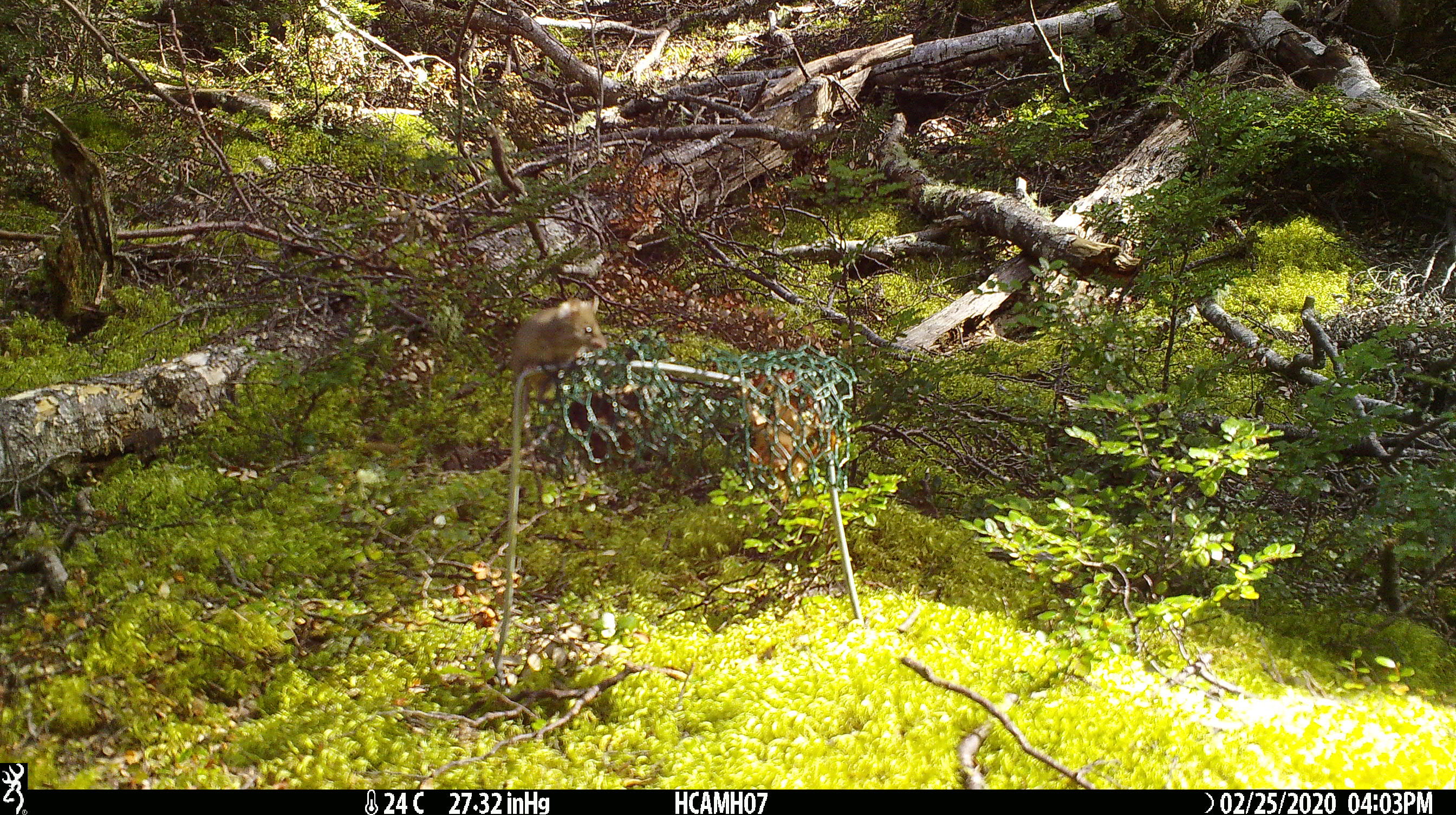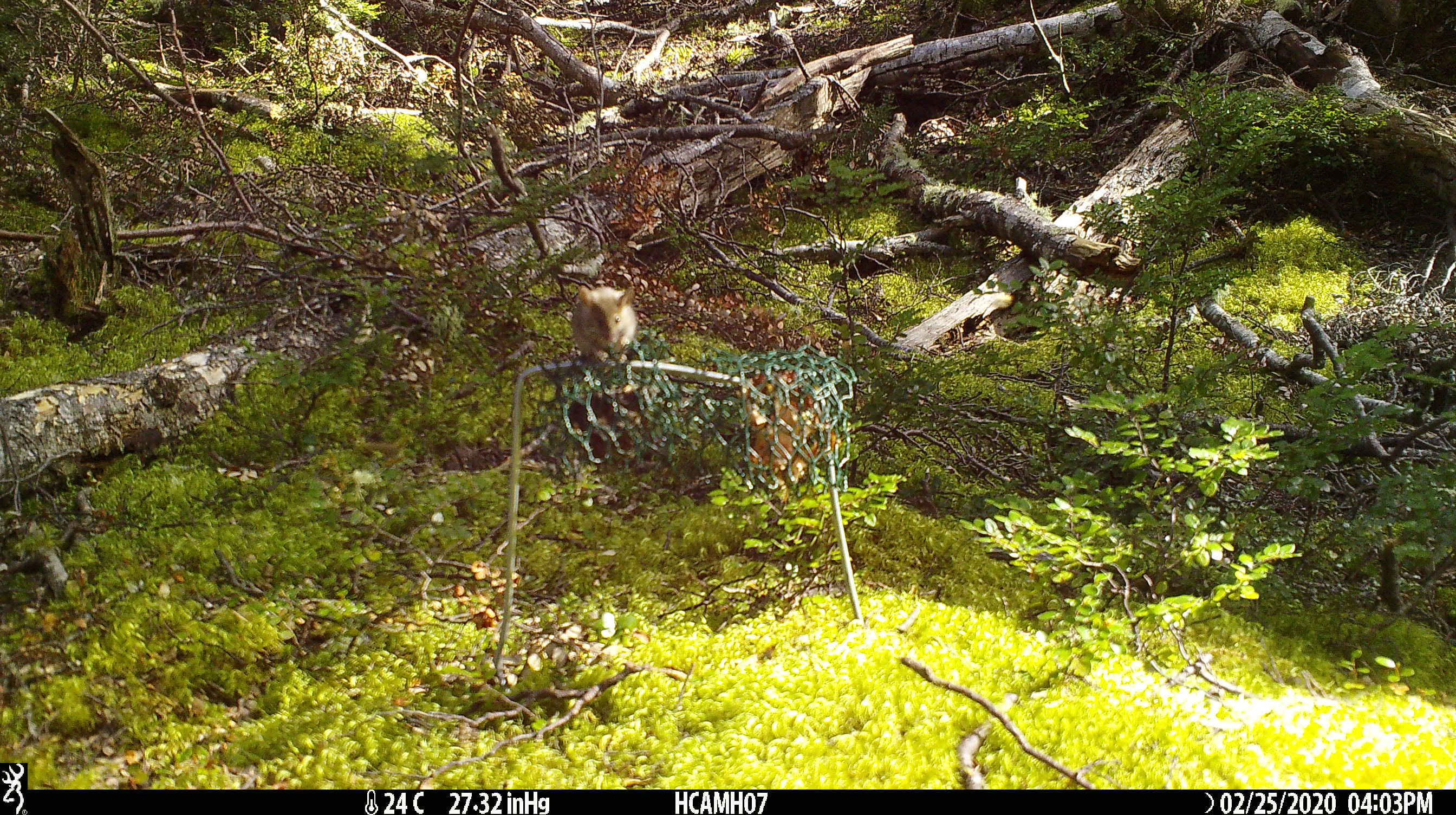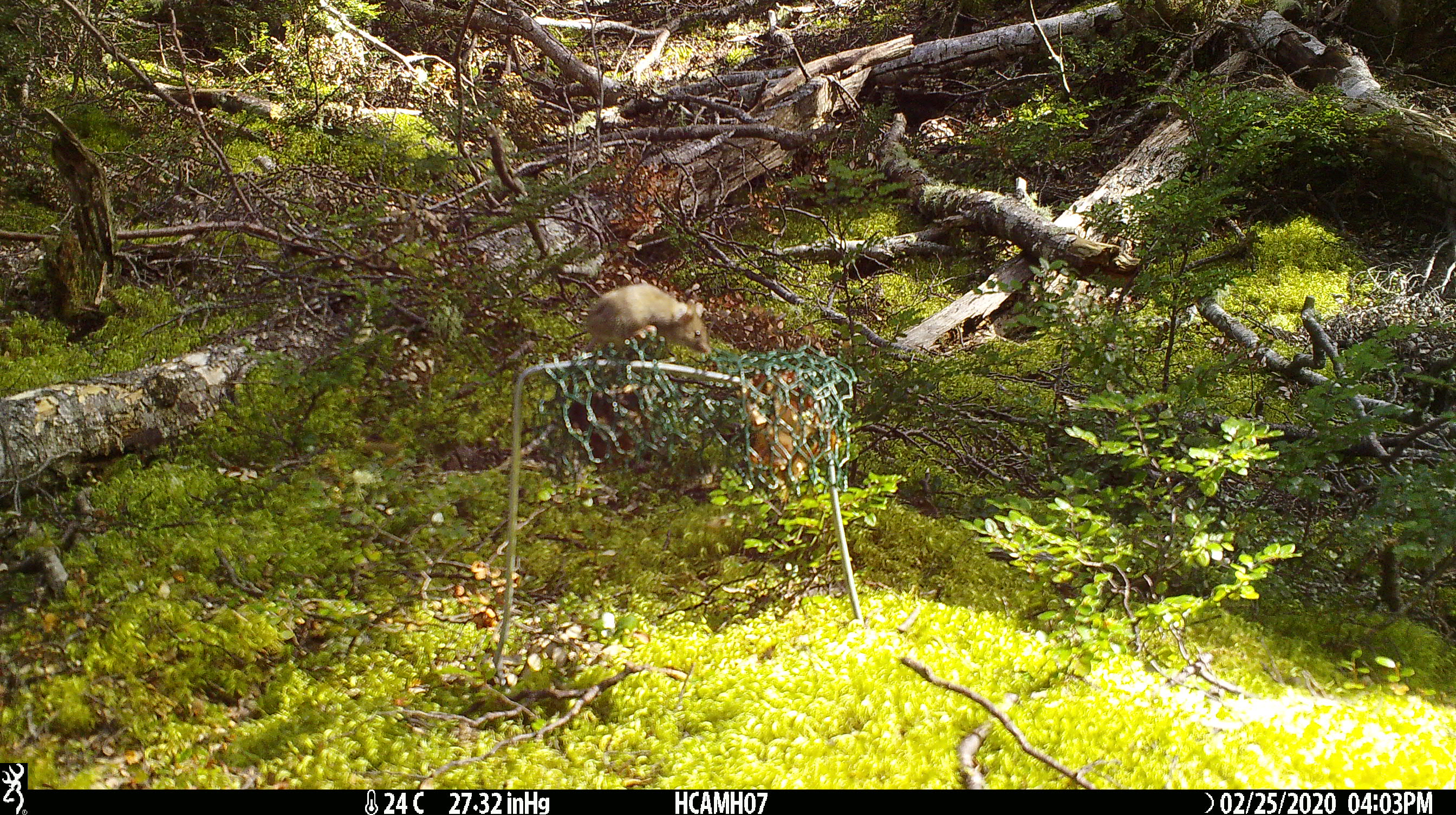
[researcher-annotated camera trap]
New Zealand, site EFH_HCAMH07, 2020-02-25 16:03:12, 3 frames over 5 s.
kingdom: Animalia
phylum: Chordata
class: Mammalia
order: Rodentia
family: Muridae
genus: Mus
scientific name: Mus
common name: mouse